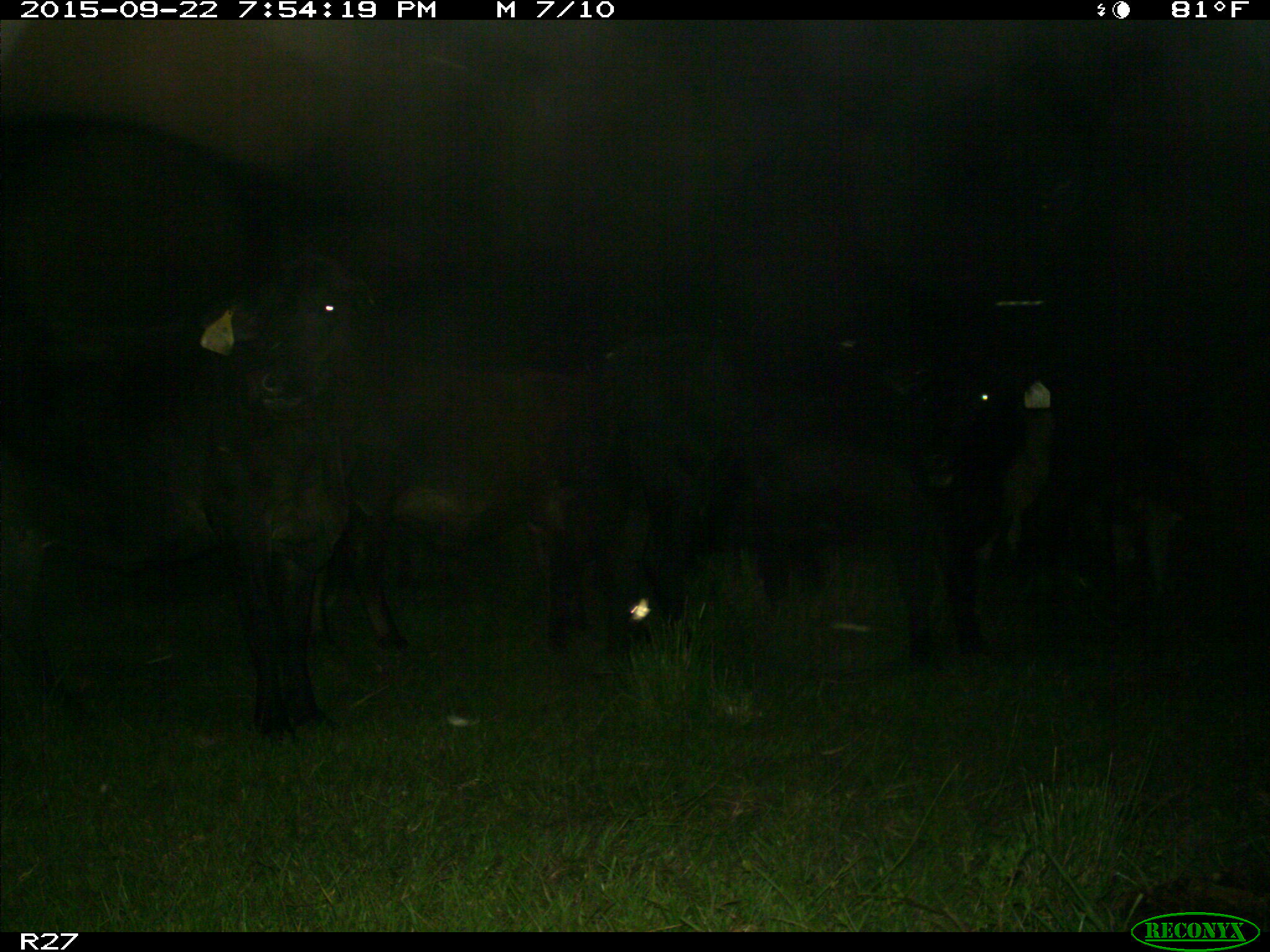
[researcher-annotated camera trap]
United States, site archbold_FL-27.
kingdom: Animalia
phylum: Chordata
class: Mammalia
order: Artiodactyla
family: Bovidae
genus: Bos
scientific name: Bos taurus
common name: domestic cow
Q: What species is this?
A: Bos taurus (domestic cow).